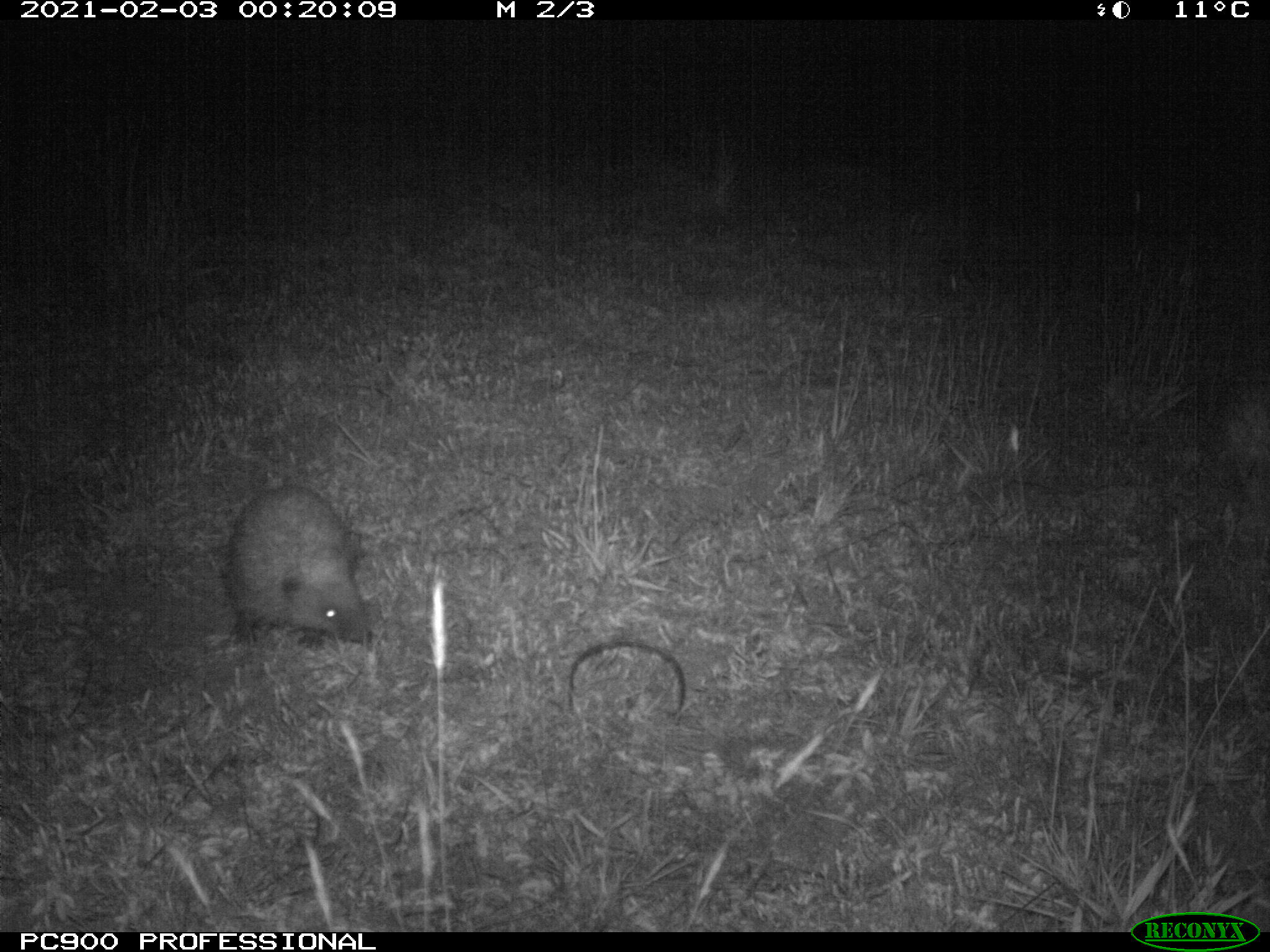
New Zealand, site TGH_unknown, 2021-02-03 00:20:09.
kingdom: Animalia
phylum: Chordata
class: Mammalia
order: Eulipotyphla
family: Erinaceidae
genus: Erinaceus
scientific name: Erinaceus europaeus europaeus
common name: european hedgehog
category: hedgehog